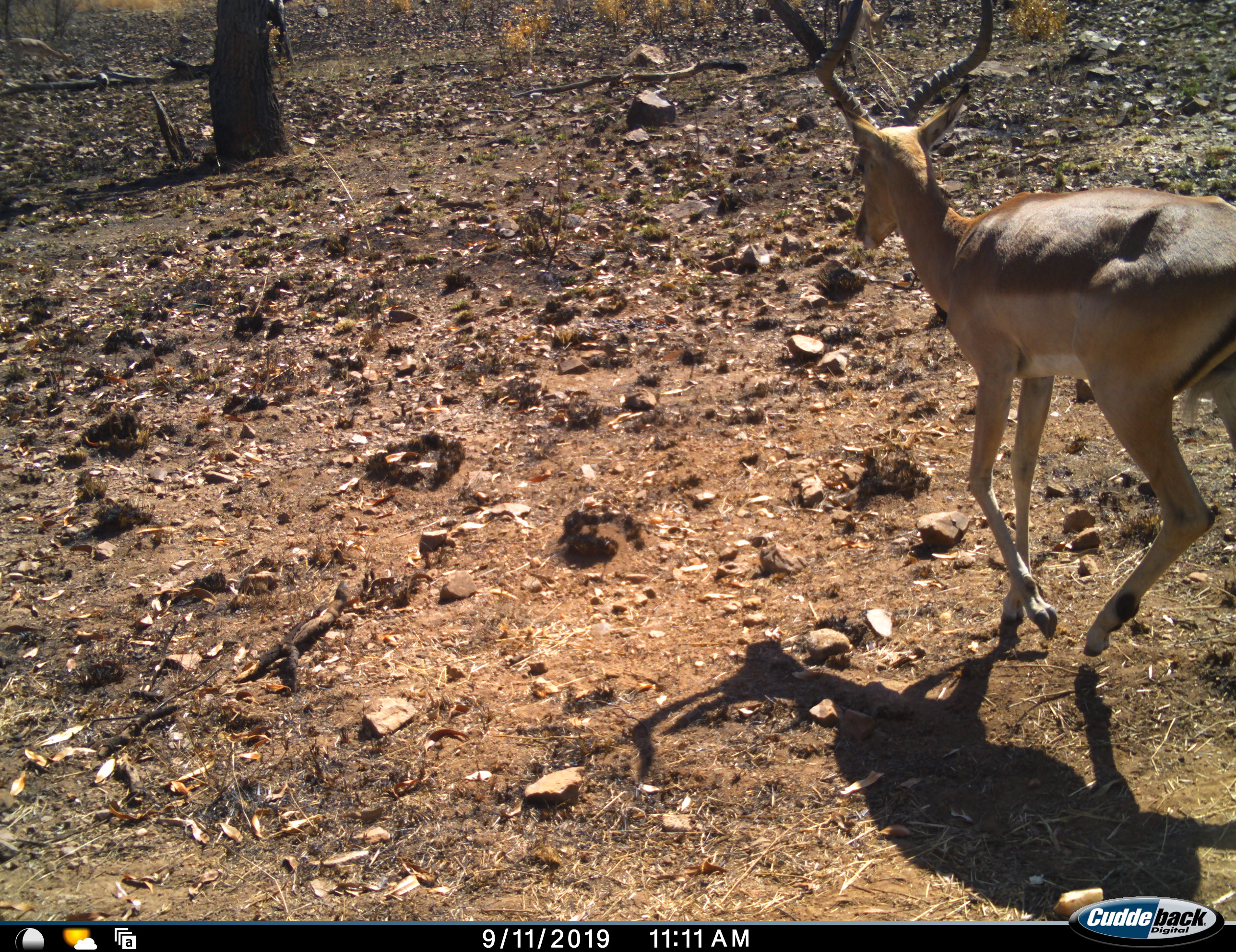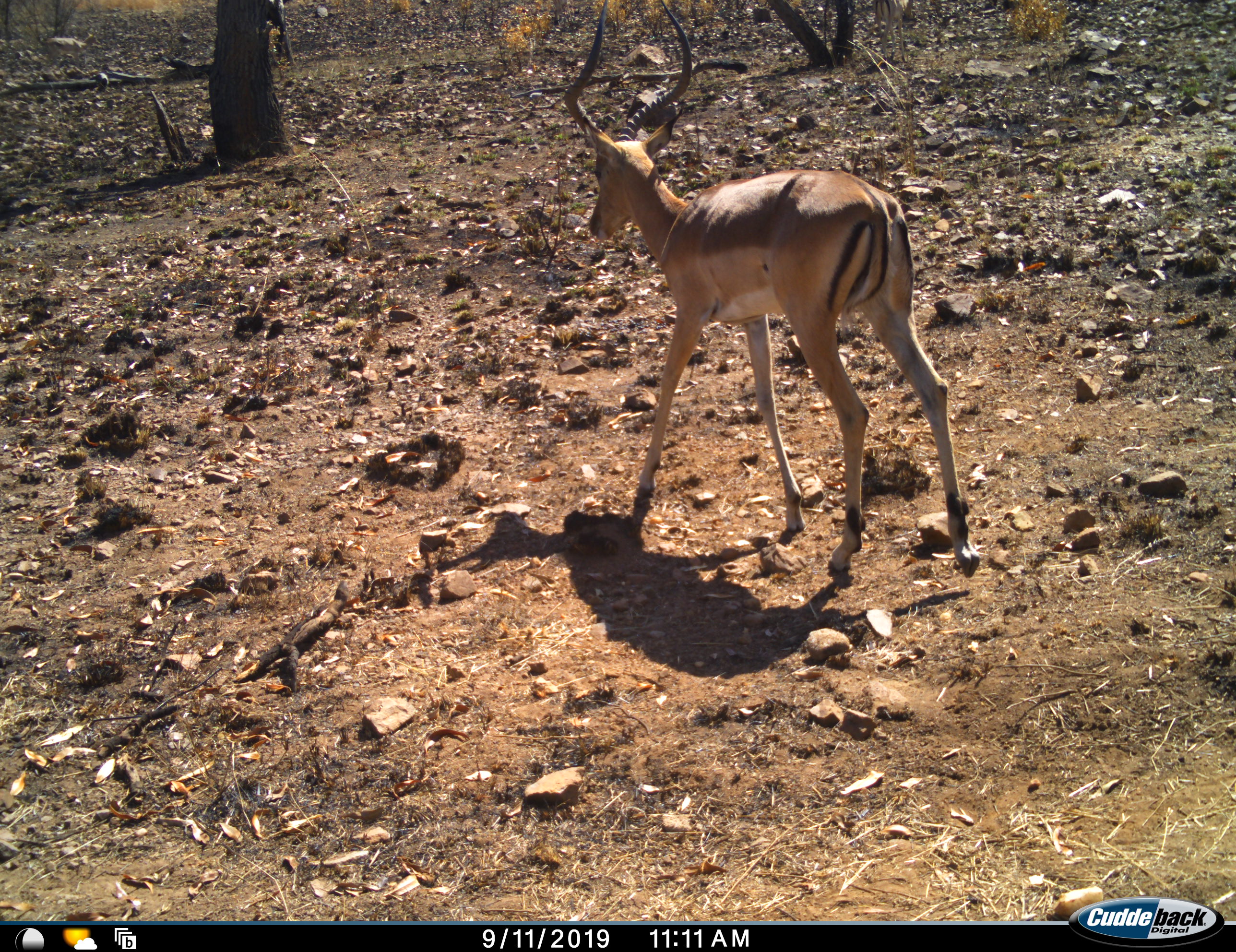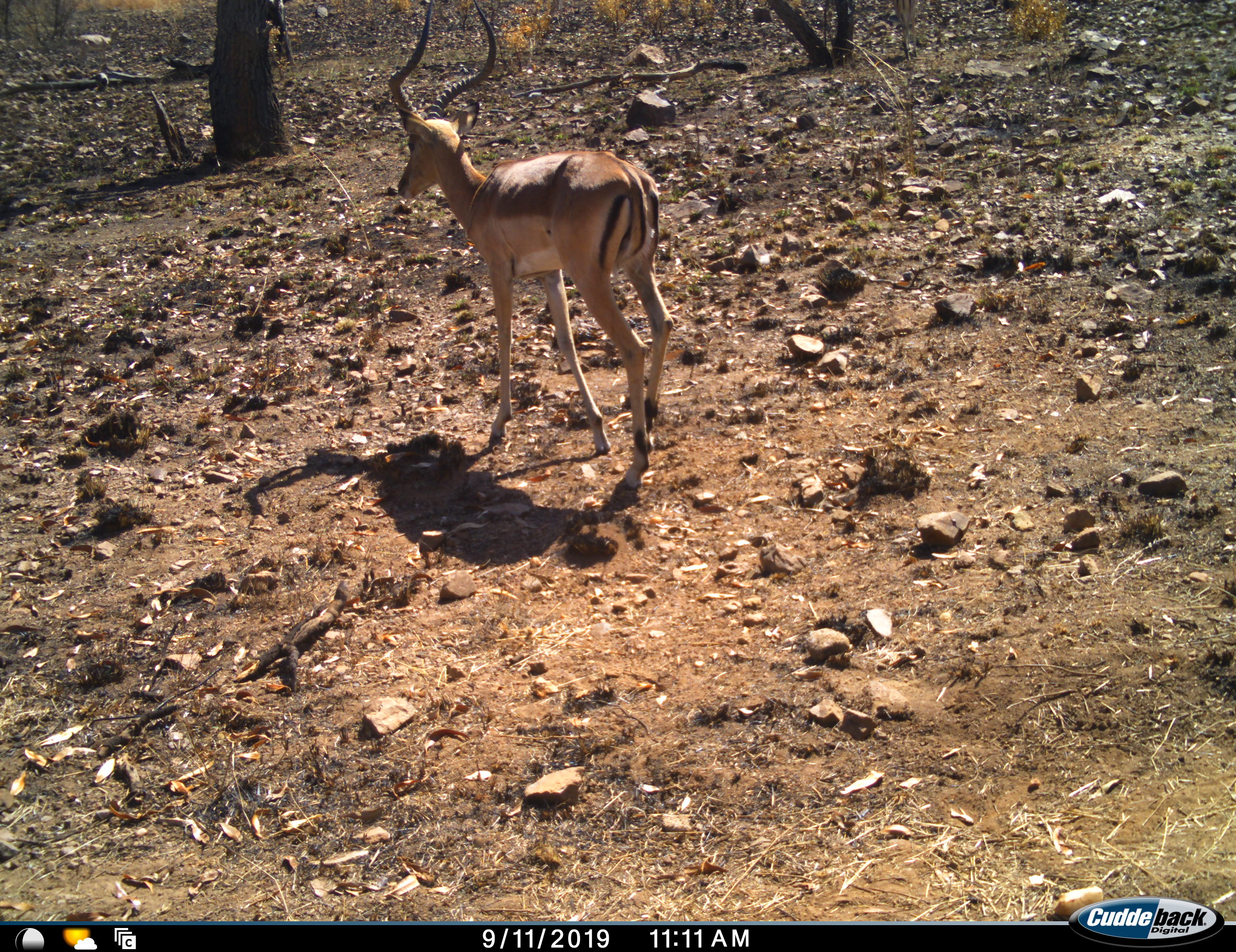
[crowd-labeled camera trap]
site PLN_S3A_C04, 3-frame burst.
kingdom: Animalia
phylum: Chordata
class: Mammalia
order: Artiodactyla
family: Bovidae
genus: Aepyceros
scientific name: Aepyceros melampus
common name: impala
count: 2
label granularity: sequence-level